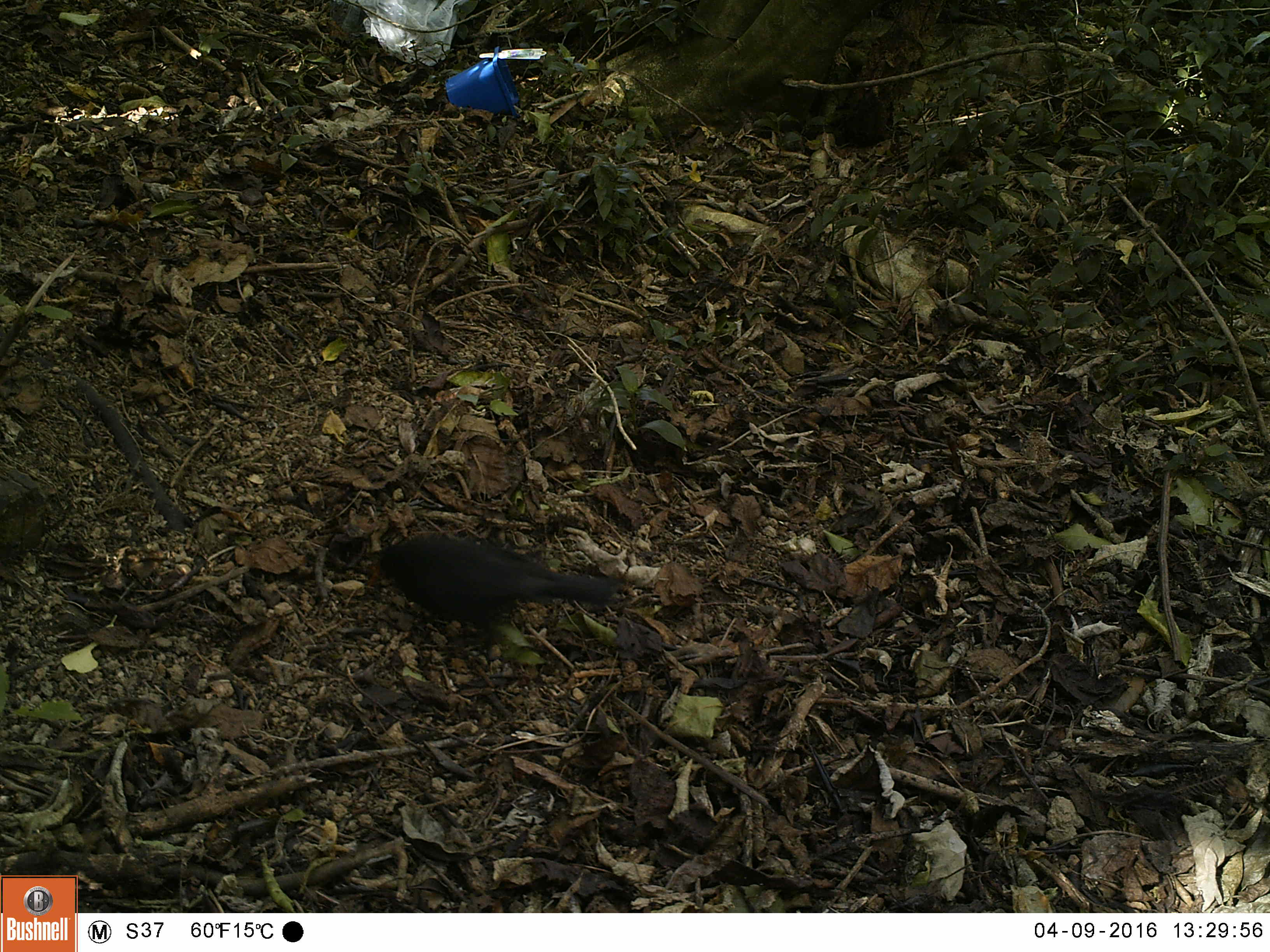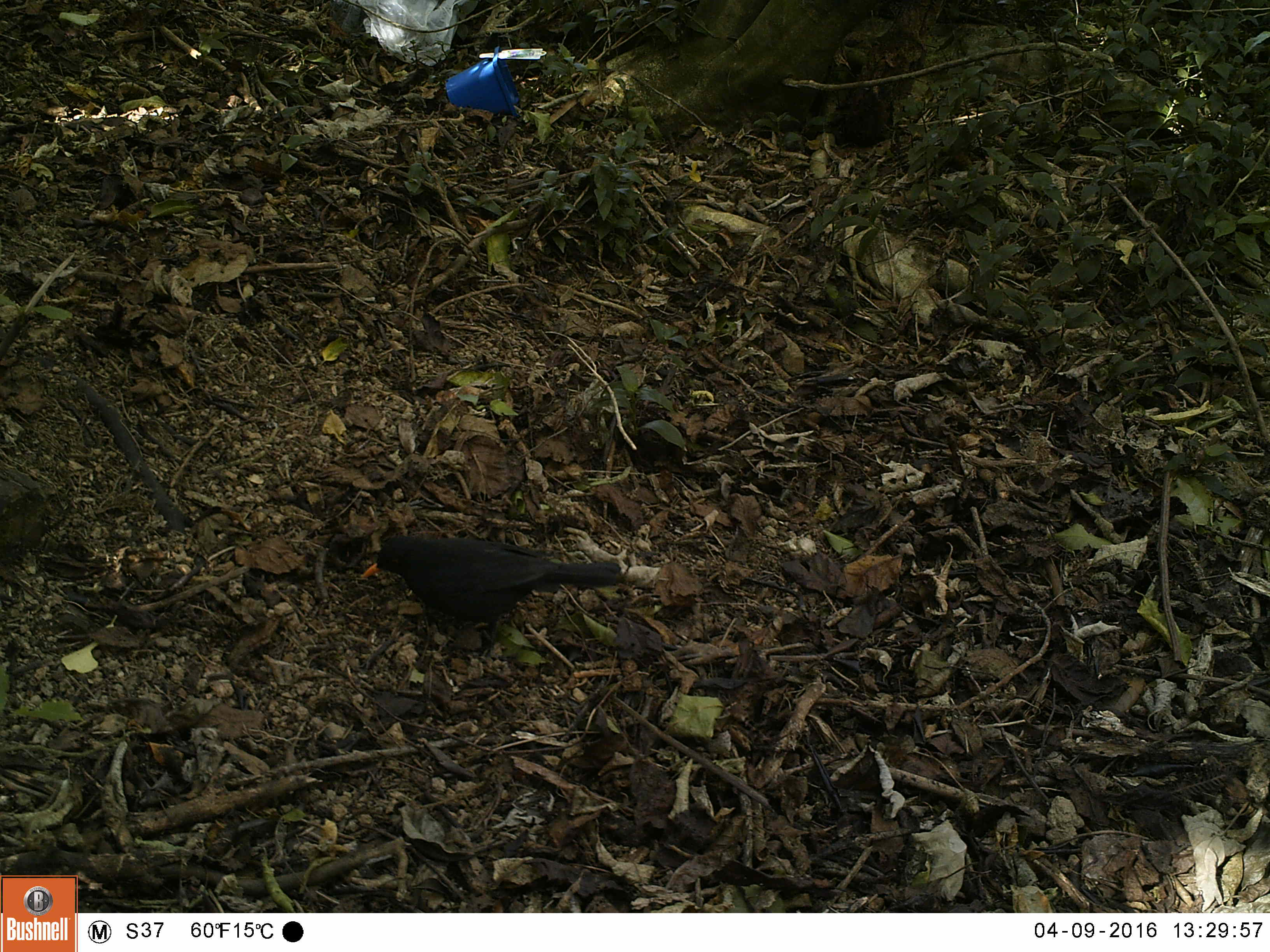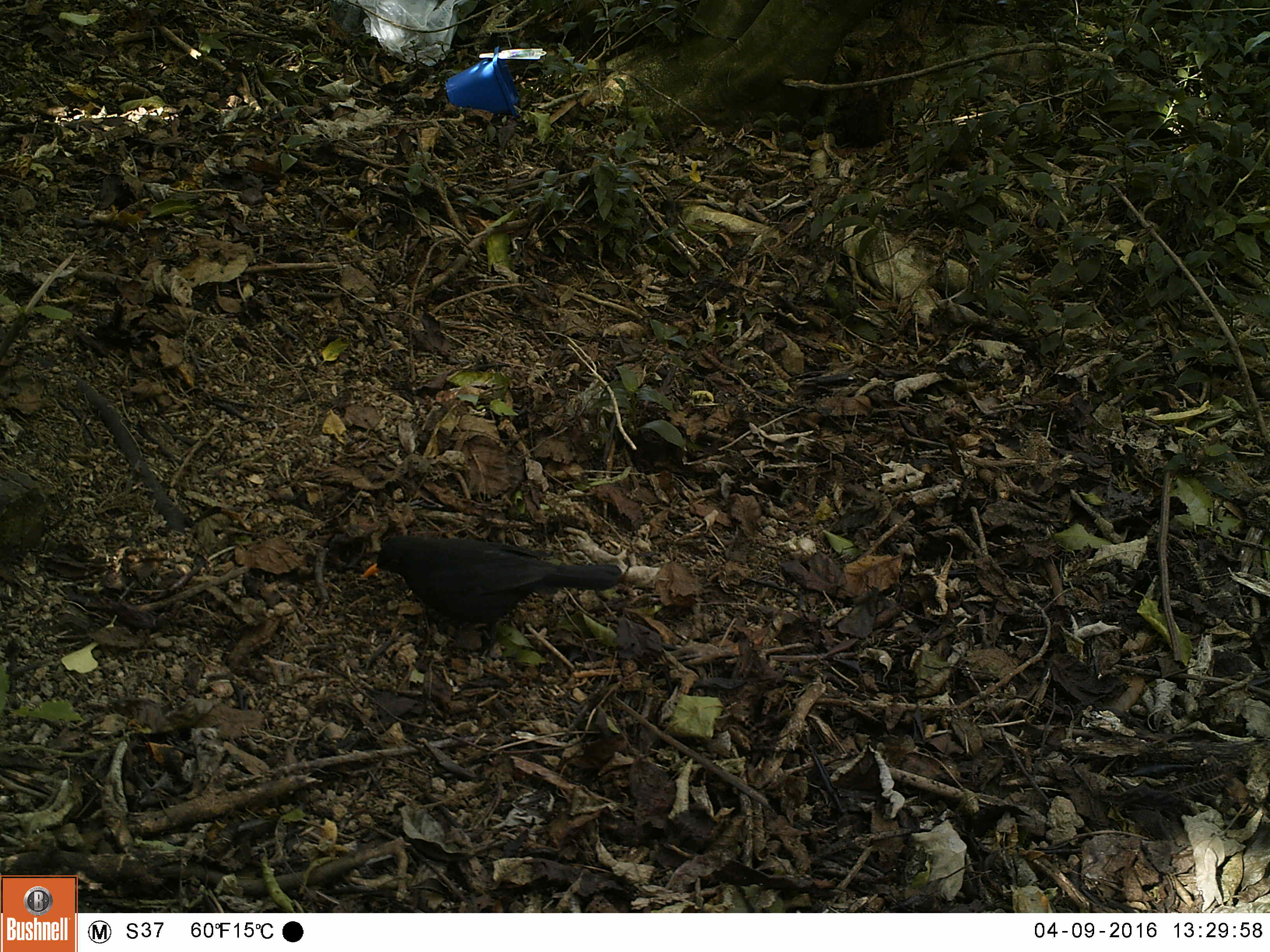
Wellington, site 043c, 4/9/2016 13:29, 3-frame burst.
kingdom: Animalia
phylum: Chordata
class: Aves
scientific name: Aves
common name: bird